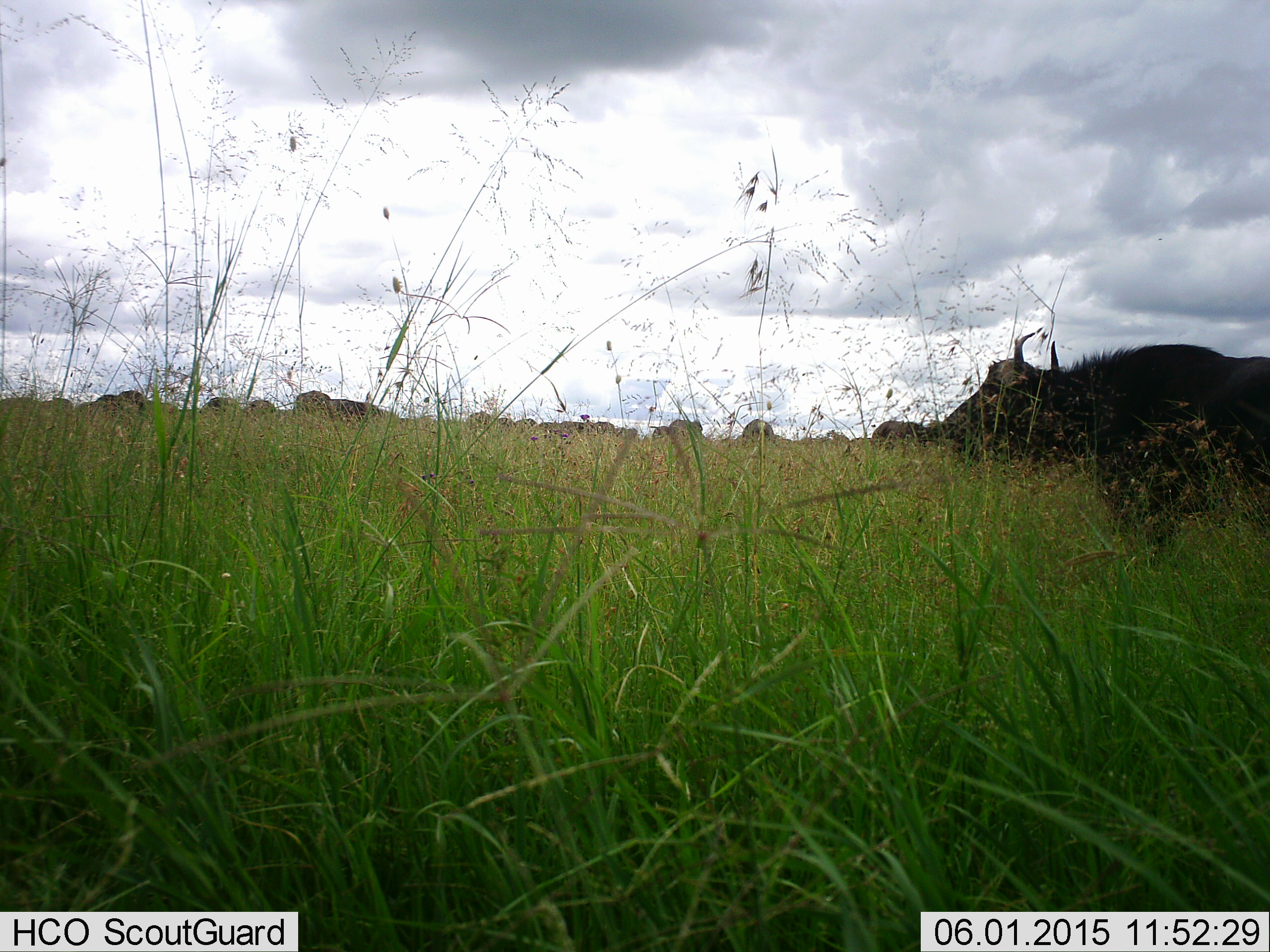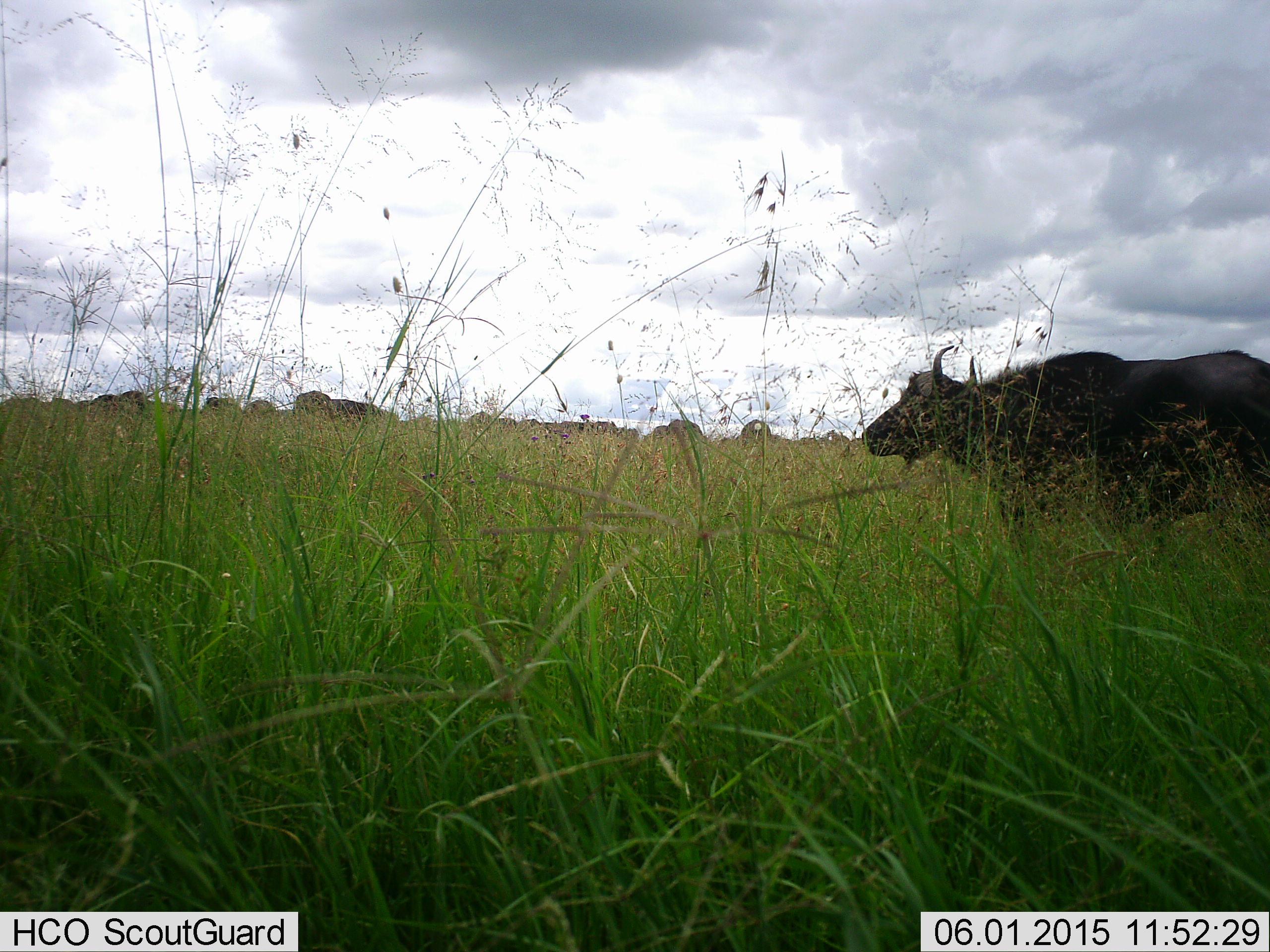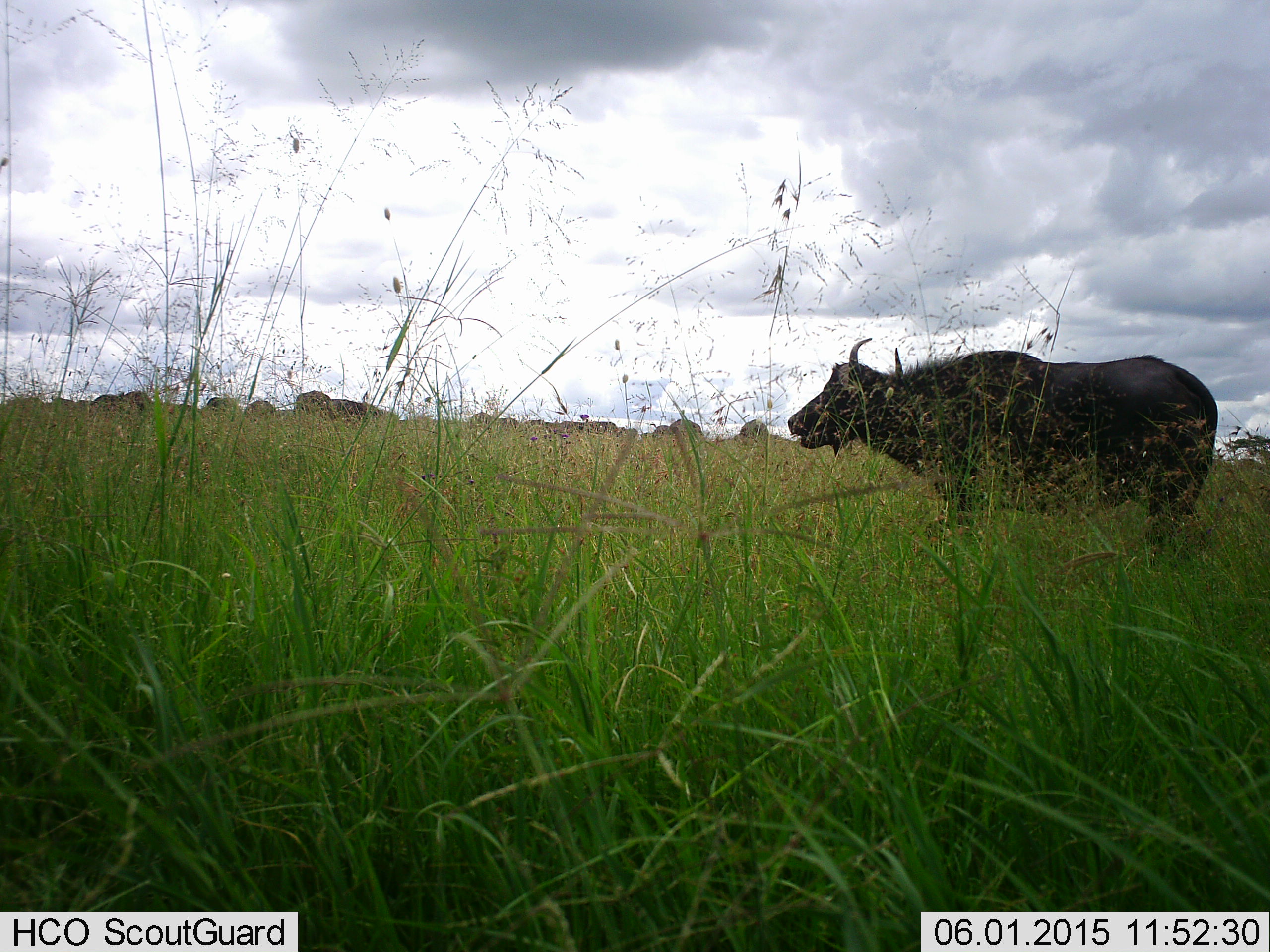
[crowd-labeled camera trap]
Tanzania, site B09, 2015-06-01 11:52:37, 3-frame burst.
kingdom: Animalia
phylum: Chordata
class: Mammalia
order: Artiodactyla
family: Bovidae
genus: Syncerus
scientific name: Syncerus caffer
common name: cape buffalo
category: buffalo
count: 10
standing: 60%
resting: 0%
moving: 80%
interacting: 10%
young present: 0%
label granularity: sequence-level